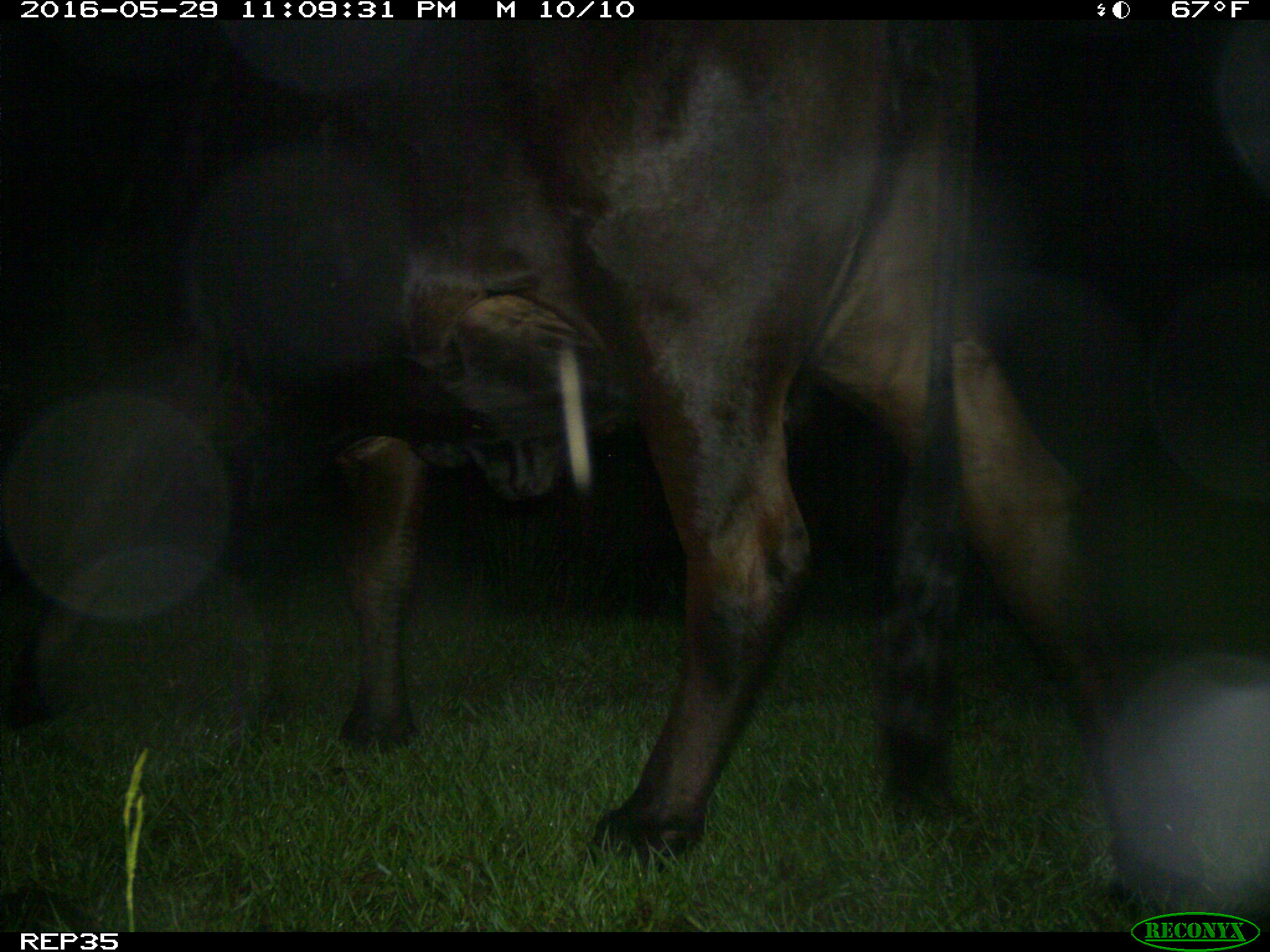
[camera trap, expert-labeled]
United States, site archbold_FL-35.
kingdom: Animalia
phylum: Chordata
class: Mammalia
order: Artiodactyla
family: Bovidae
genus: Bos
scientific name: Bos taurus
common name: domestic cow